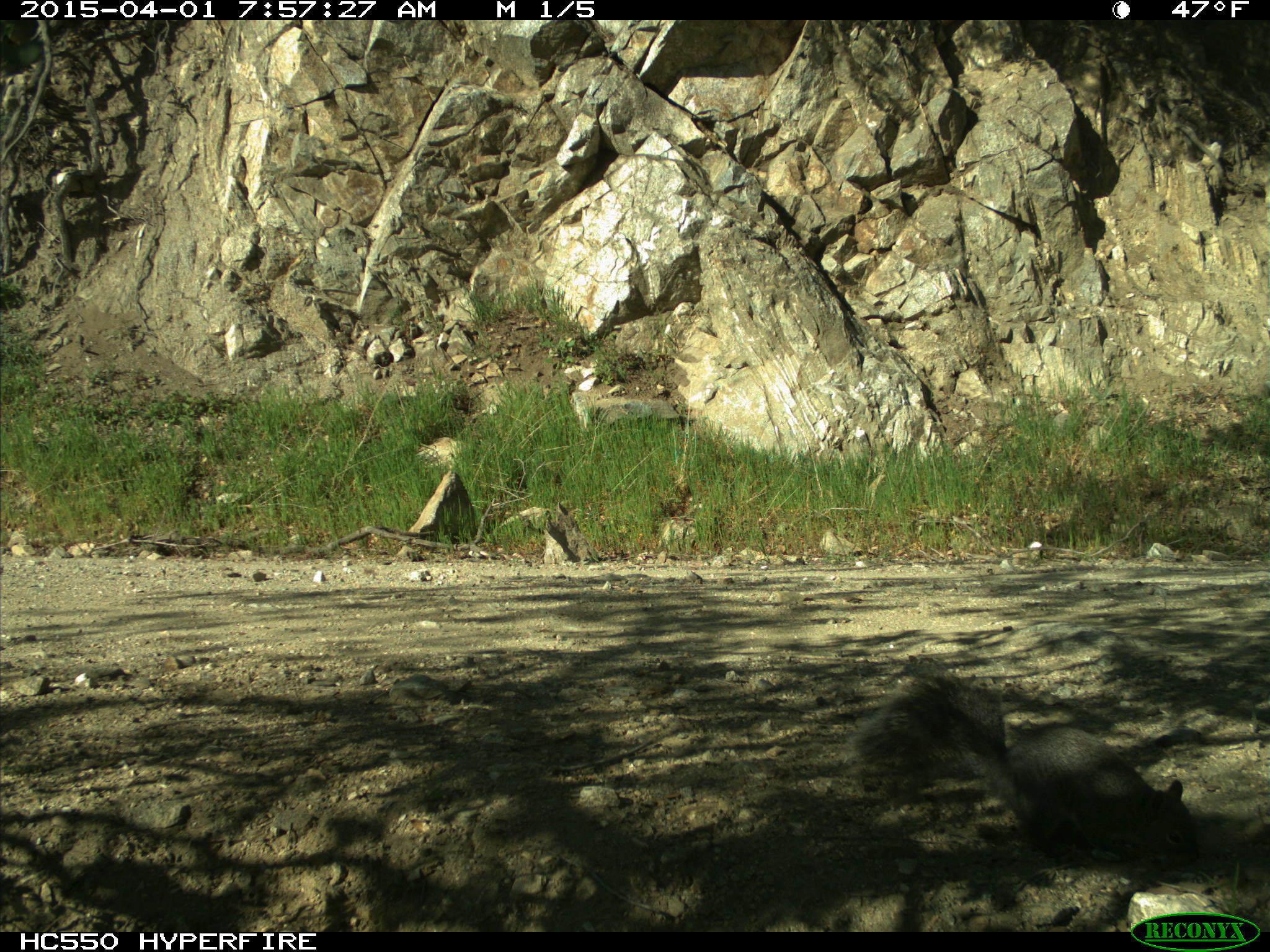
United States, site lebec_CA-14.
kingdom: Animalia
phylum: Chordata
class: Mammalia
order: Rodentia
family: Sciuridae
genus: Sciurus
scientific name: Sciurus carolinensis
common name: eastern gray squirrel